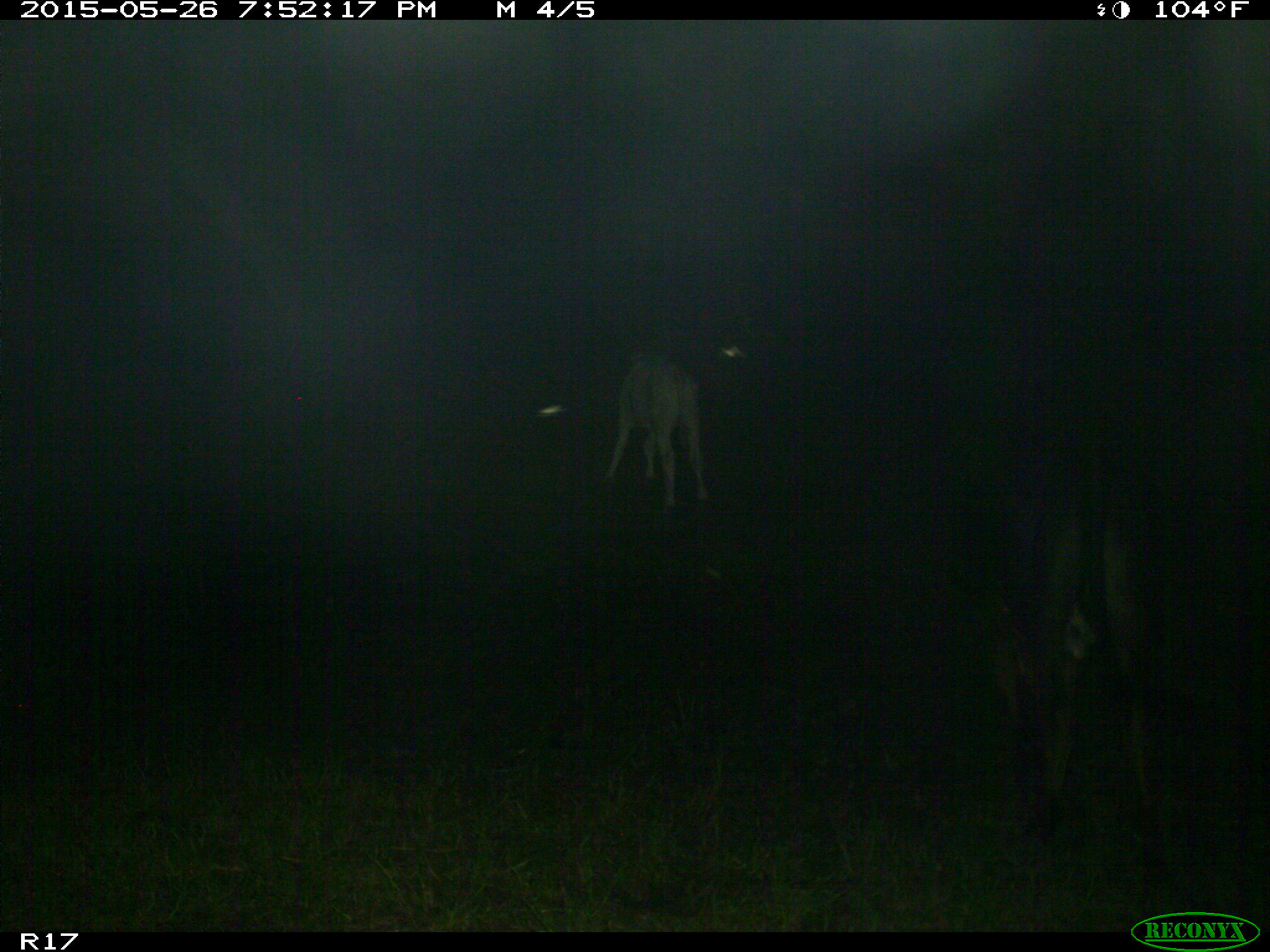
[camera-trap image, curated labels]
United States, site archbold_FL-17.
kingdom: Animalia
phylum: Chordata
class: Mammalia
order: Artiodactyla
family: Bovidae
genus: Bos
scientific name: Bos taurus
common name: domestic cow